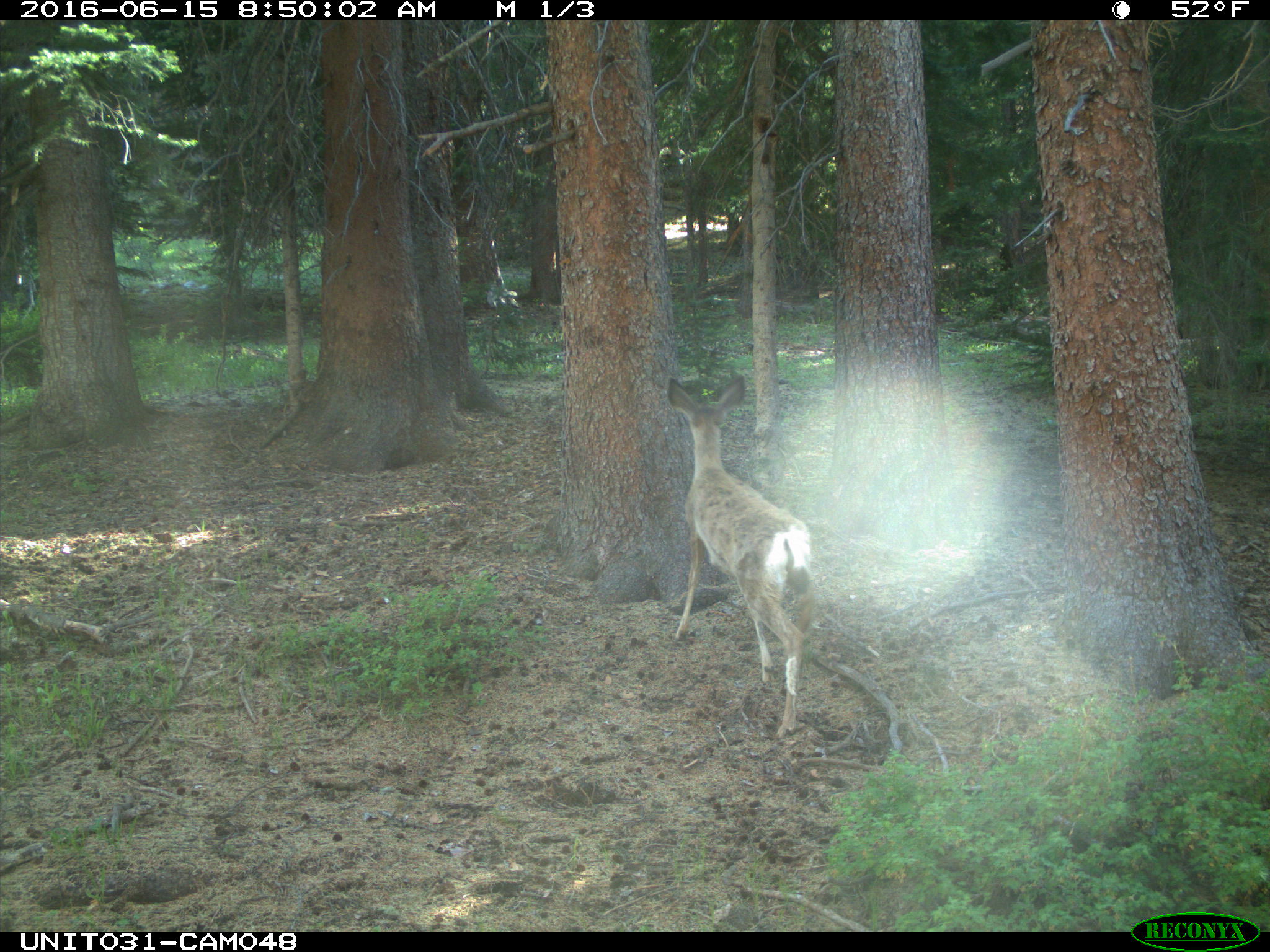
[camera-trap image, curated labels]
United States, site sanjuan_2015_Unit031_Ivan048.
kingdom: Animalia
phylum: Chordata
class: Mammalia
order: Artiodactyla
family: Cervidae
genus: Odocoileus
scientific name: Odocoileus hemionus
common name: mule deer